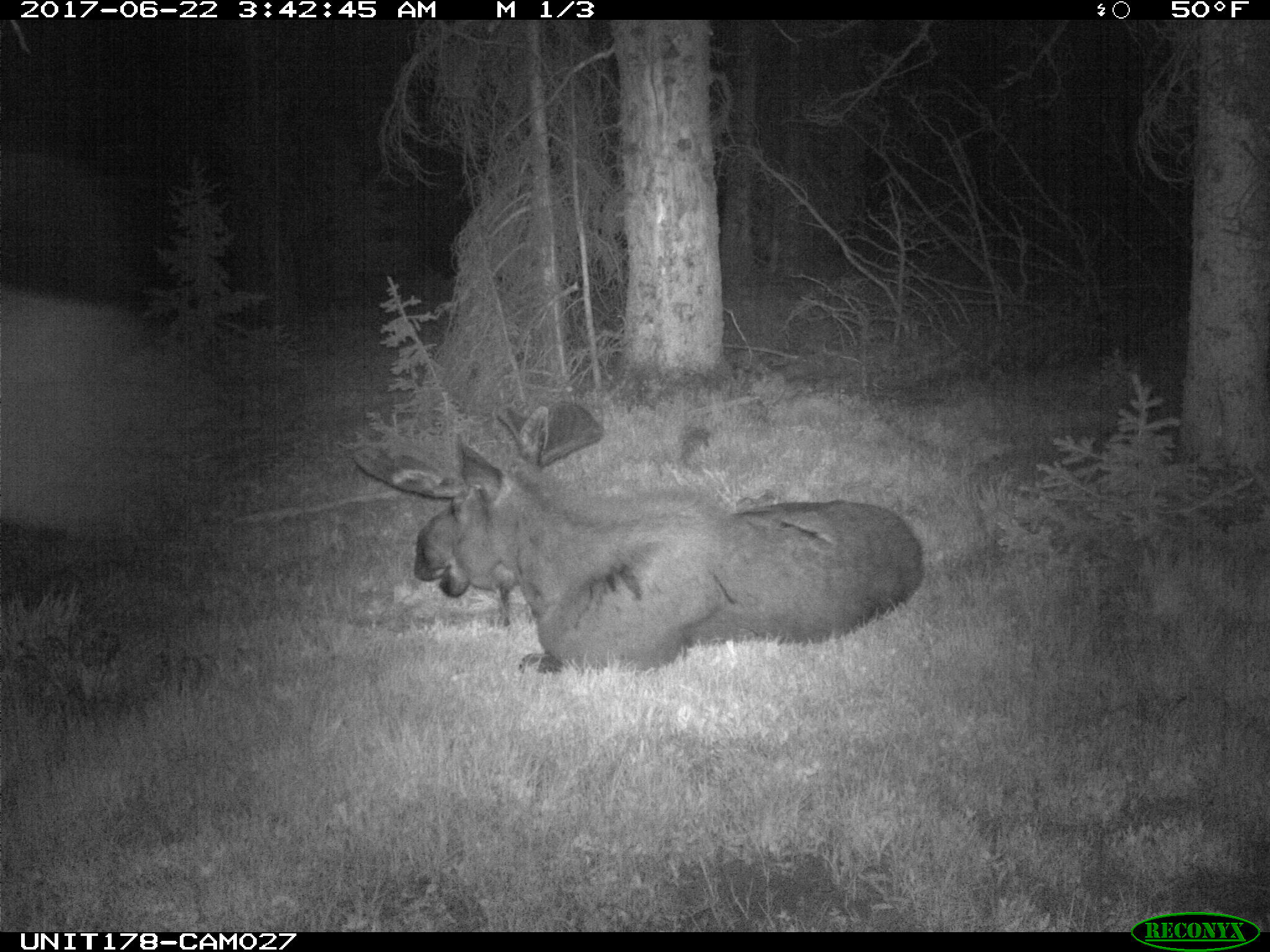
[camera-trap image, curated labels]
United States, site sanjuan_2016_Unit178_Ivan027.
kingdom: Animalia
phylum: Chordata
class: Mammalia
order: Artiodactyla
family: Cervidae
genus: Alces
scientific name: Alces alces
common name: moose